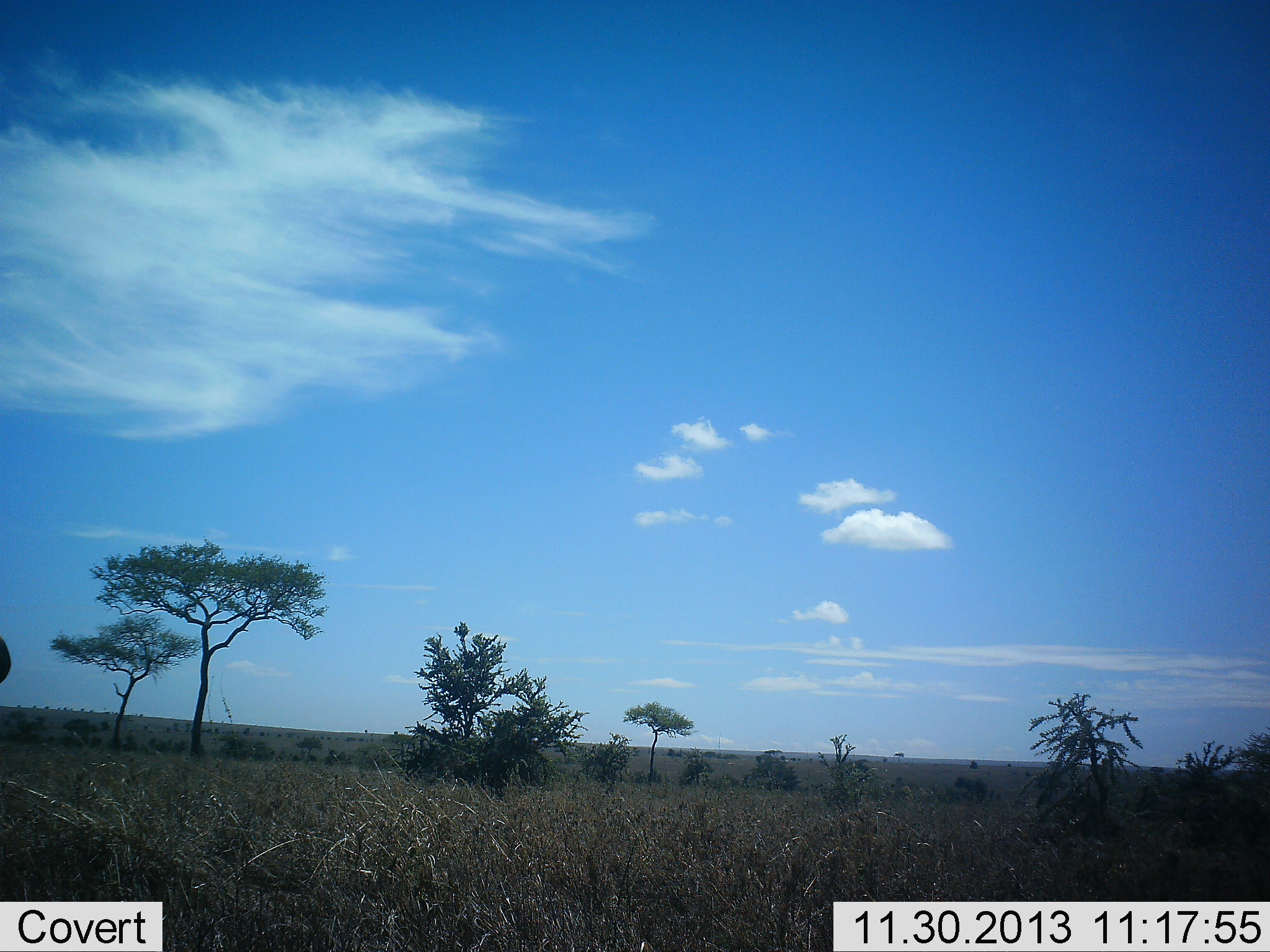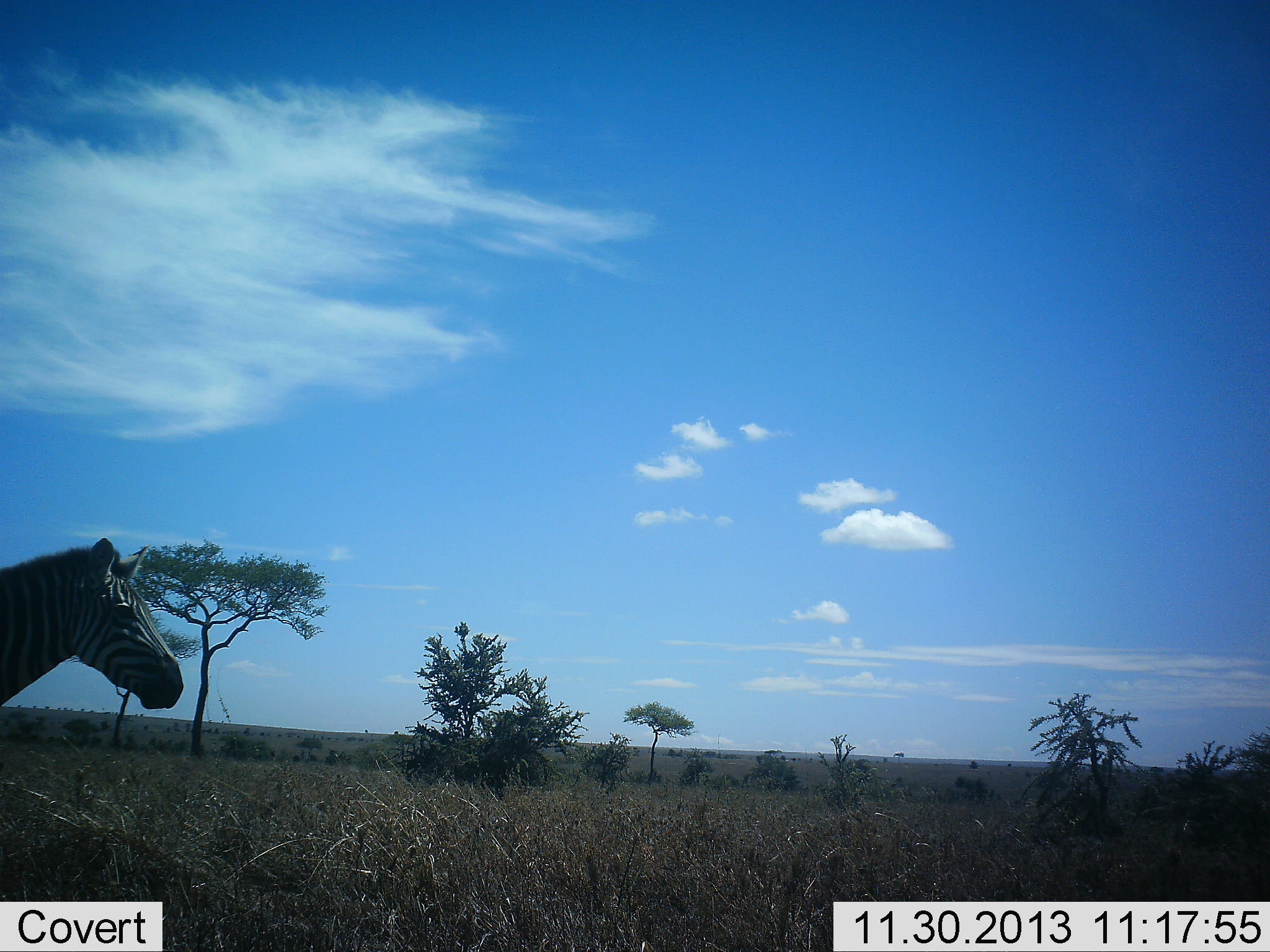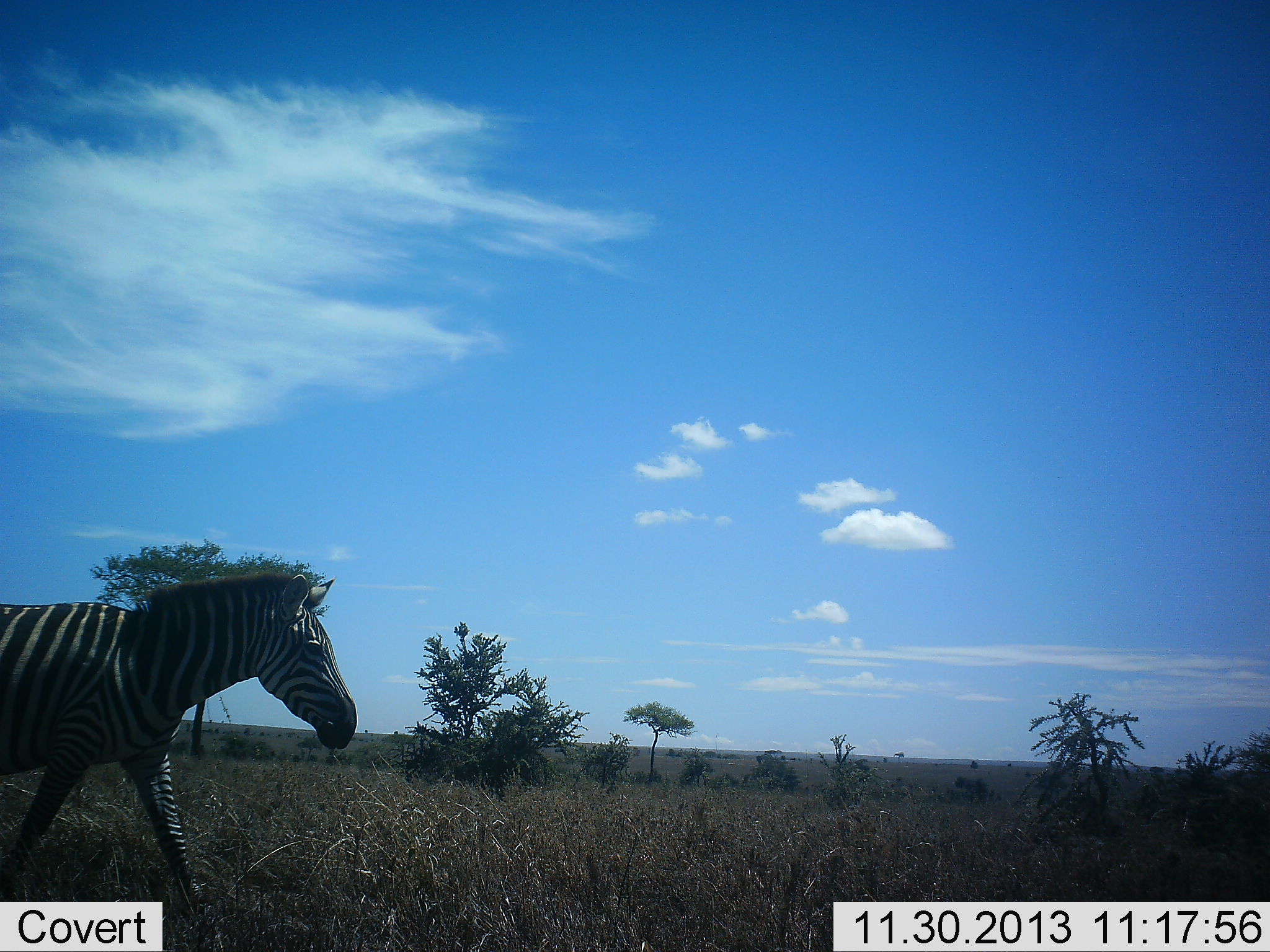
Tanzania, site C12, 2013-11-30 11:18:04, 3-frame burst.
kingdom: Animalia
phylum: Chordata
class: Mammalia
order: Perissodactyla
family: Equidae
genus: Equus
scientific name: Equus quagga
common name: plains zebra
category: zebra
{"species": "zebra (plains zebra) (Equus quagga)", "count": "1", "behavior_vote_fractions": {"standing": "20%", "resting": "0%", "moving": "80%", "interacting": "0%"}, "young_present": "0%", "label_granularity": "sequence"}